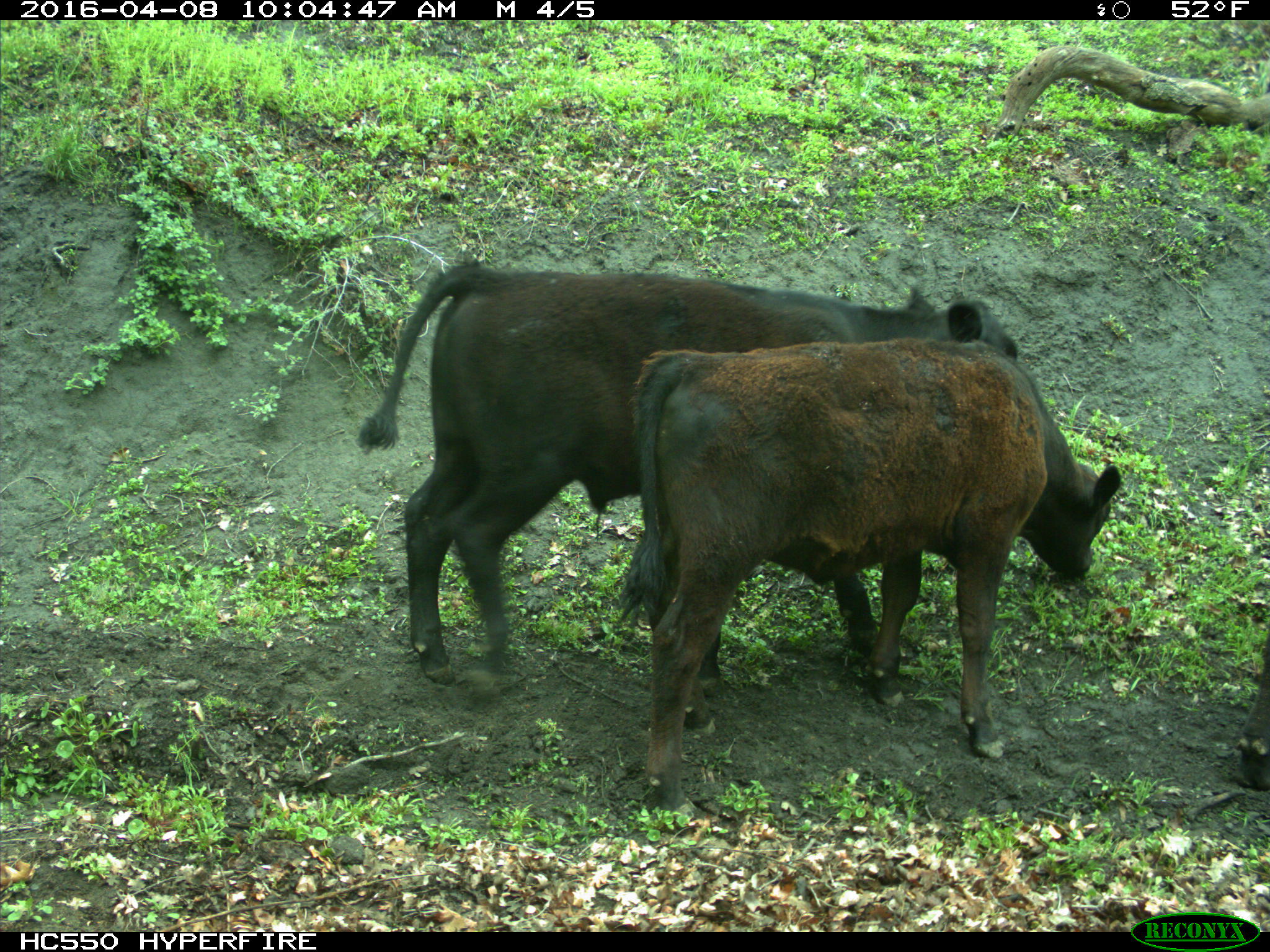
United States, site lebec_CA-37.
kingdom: Animalia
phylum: Chordata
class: Mammalia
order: Artiodactyla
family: Bovidae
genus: Bos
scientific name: Bos taurus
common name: domestic cow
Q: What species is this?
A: Bos taurus (domestic cow).